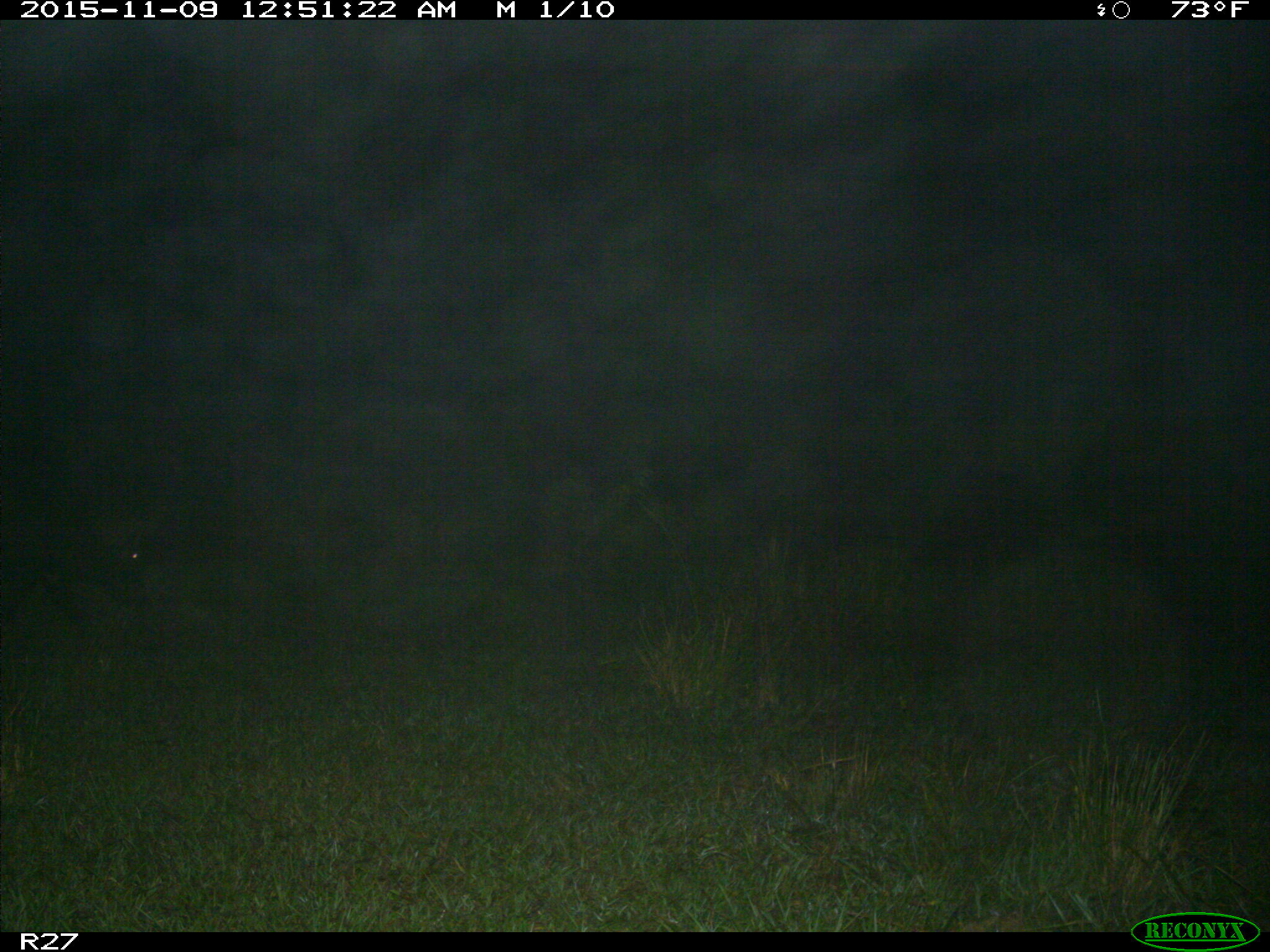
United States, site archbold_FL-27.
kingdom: Animalia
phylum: Chordata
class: Mammalia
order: Artiodactyla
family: Suidae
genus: Sus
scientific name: Sus scrofa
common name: wild boar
Sus scrofa (wild boar).